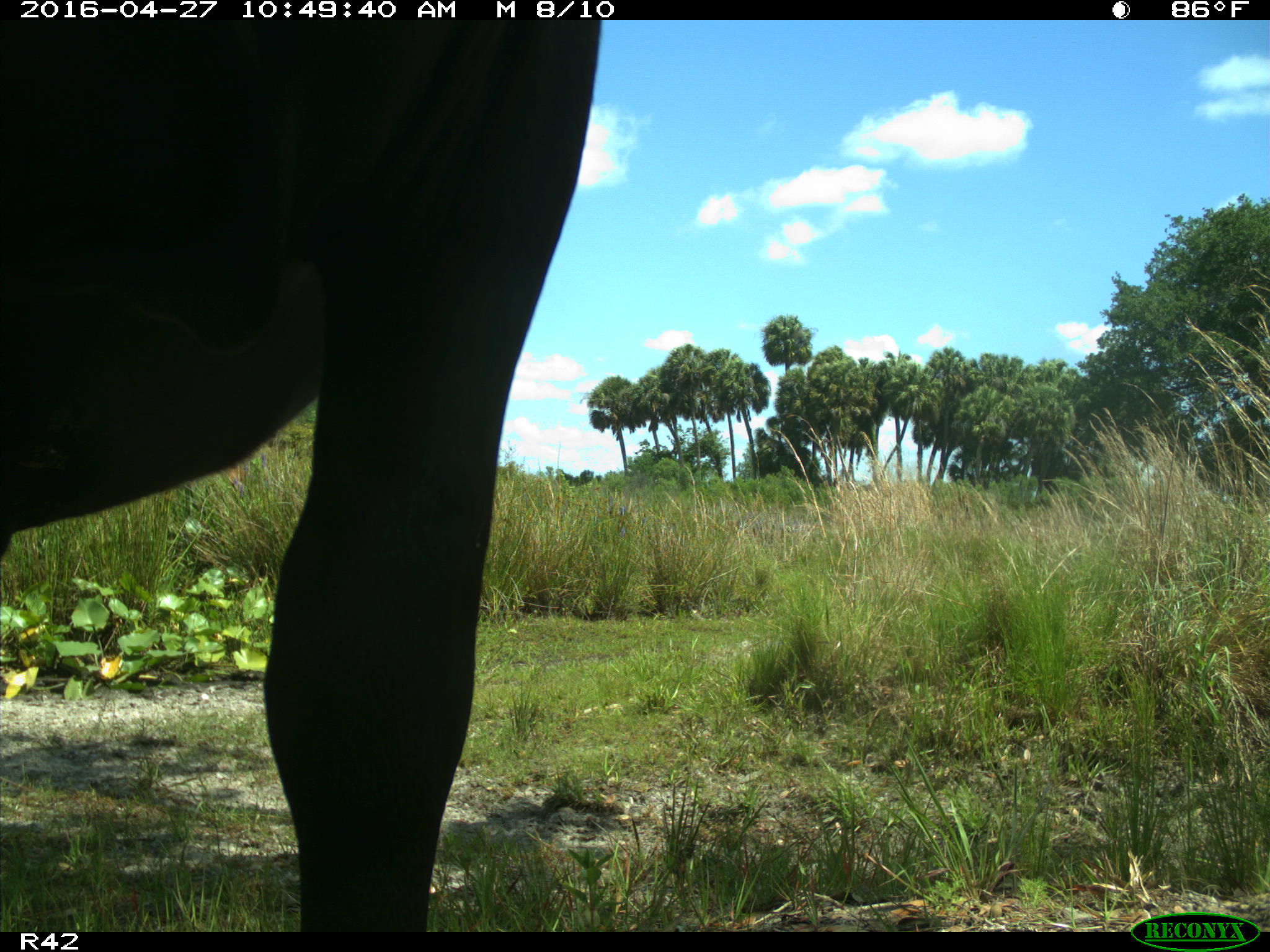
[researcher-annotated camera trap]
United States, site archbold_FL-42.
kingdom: Animalia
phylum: Chordata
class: Mammalia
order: Artiodactyla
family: Bovidae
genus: Bos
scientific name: Bos taurus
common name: domestic cow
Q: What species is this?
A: Bos taurus (domestic cow).